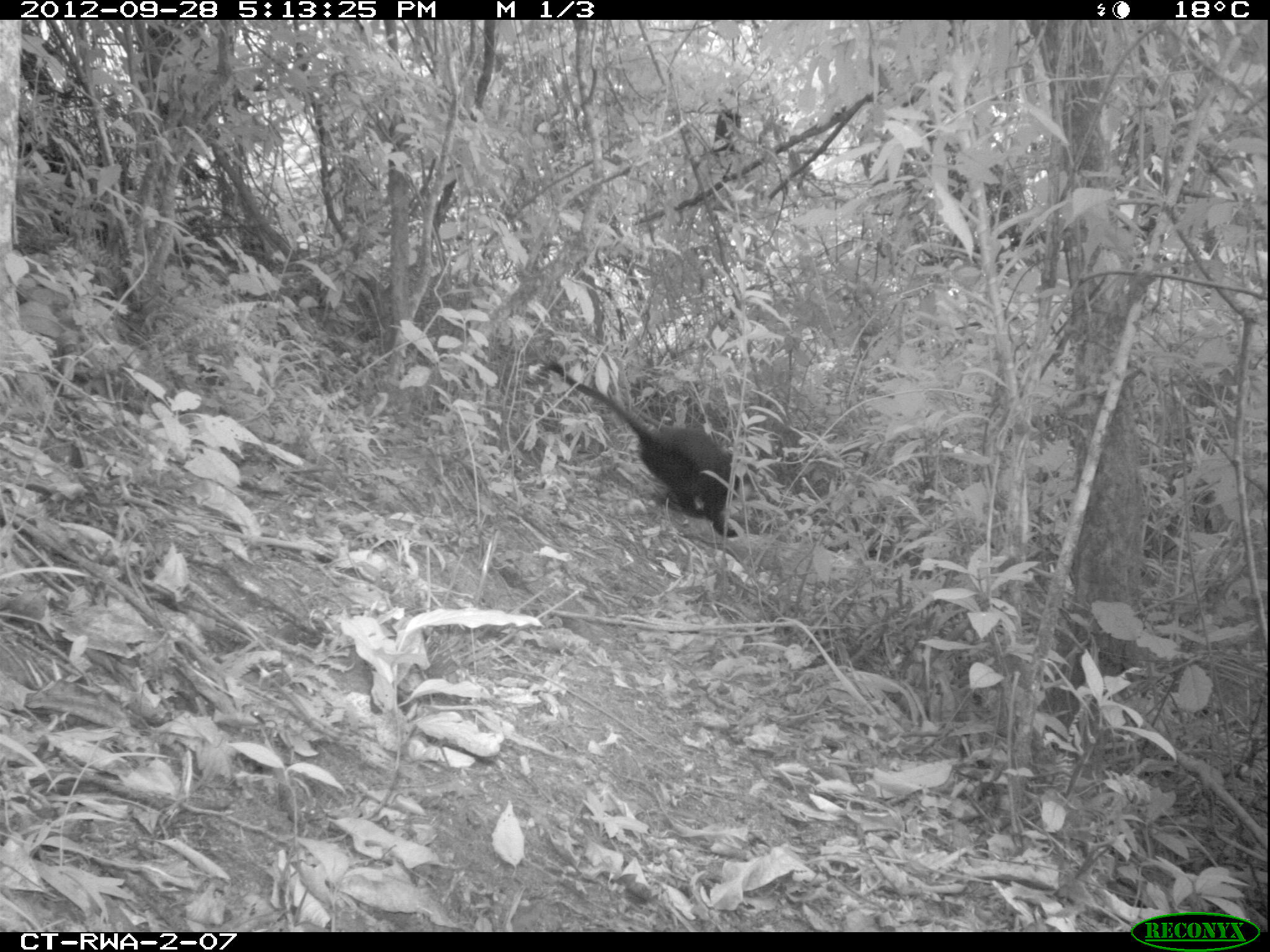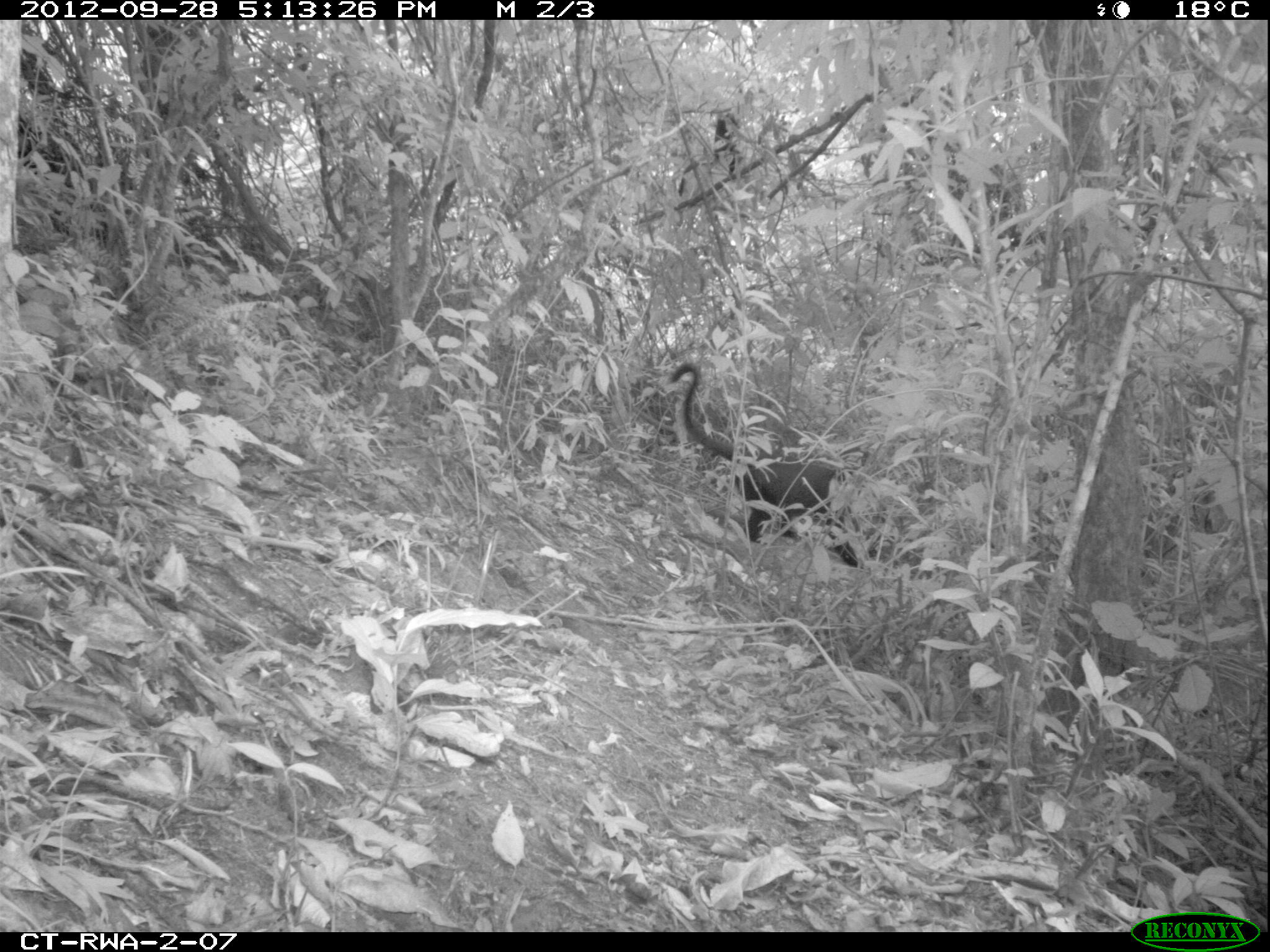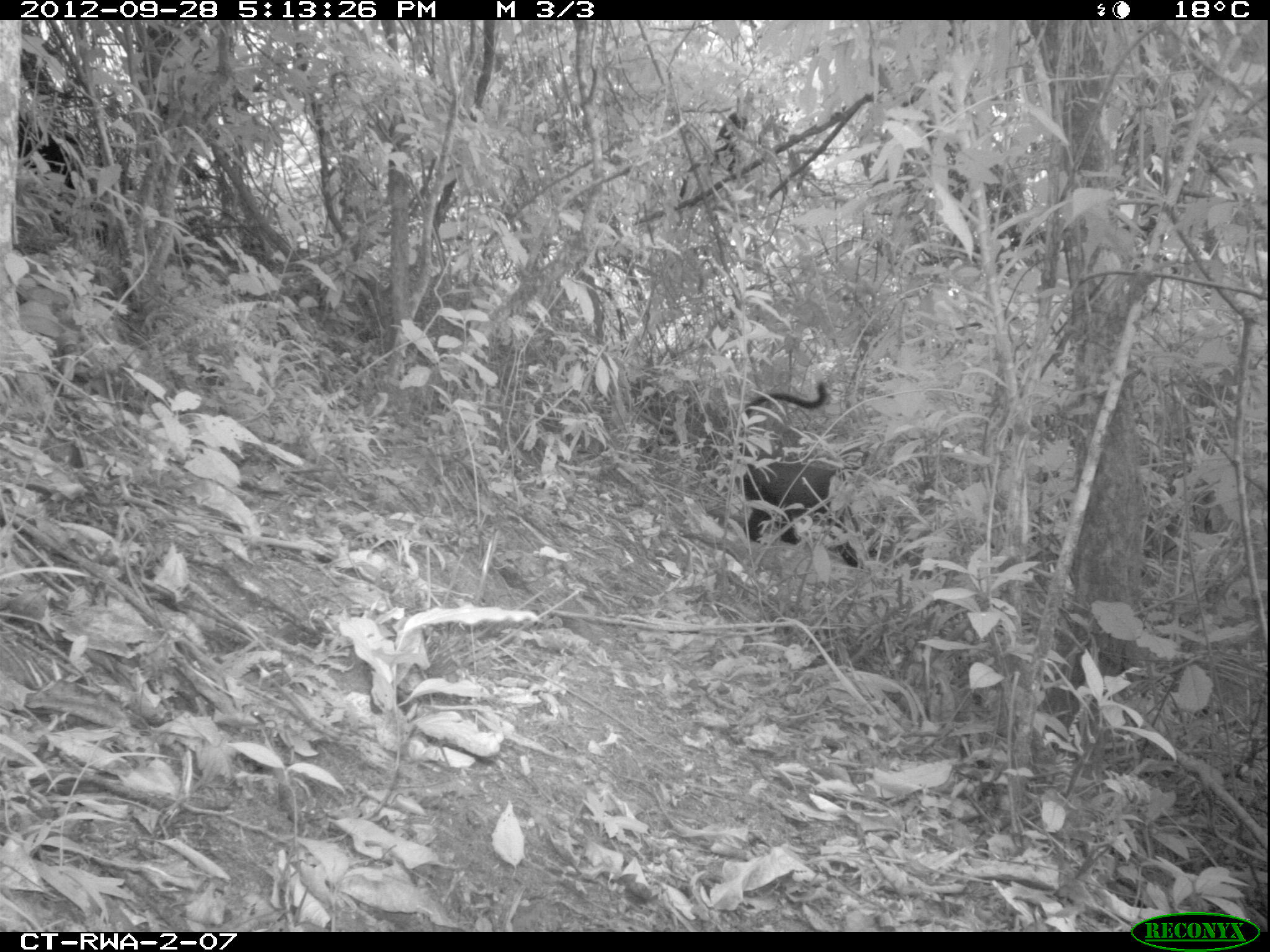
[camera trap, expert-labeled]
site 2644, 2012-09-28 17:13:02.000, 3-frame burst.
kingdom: Animalia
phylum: Chordata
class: Mammalia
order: Primates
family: Cercopithecidae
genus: Allochrocebus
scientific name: Allochrocebus lhoesti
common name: l'hoest's monkey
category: cercopithecus lhoesti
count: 4